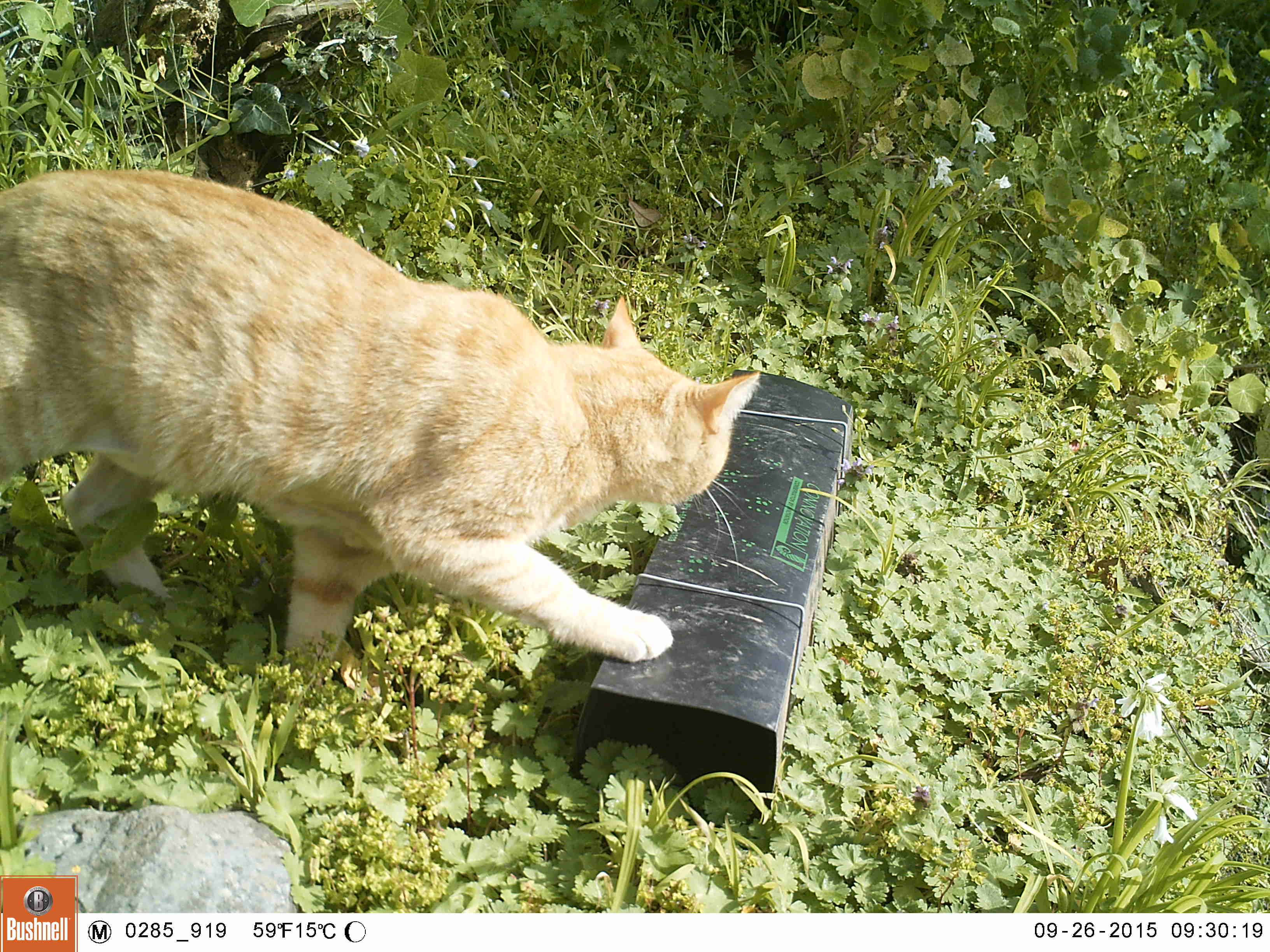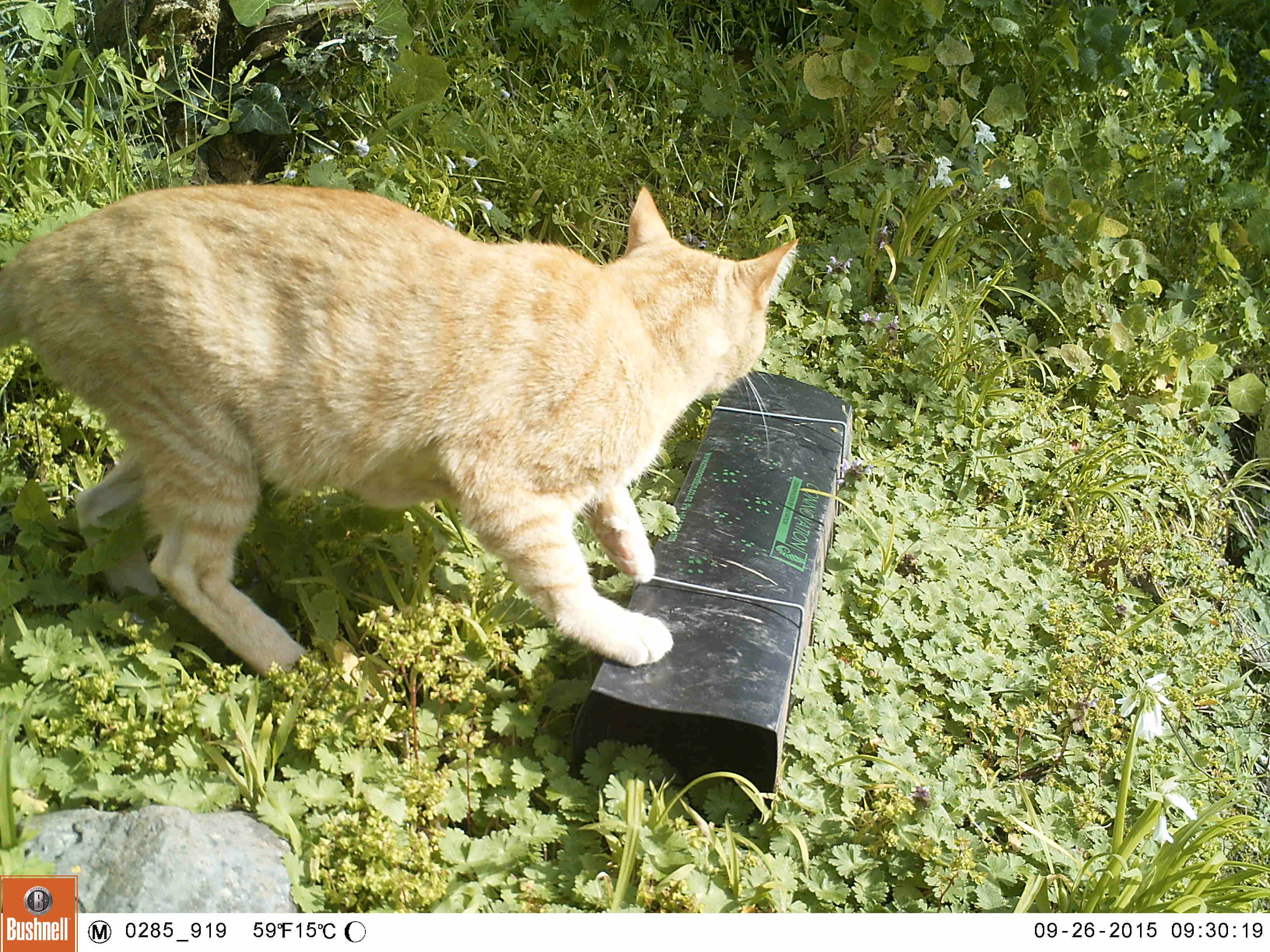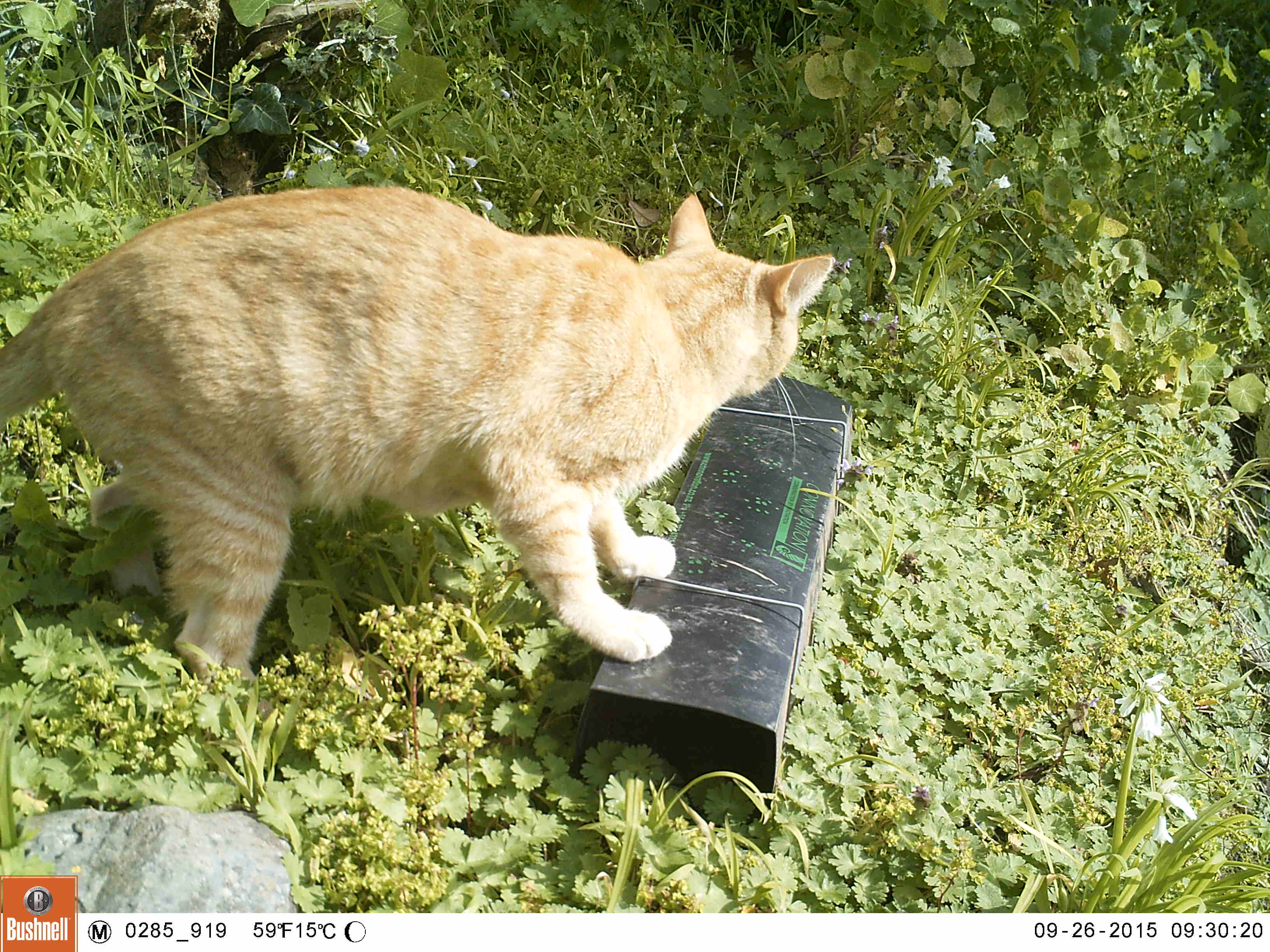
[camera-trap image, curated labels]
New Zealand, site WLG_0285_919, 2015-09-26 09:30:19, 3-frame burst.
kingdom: Animalia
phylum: Chordata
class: Mammalia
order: Carnivora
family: Felidae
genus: Felis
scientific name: Felis catus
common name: domestic cat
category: cat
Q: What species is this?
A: Cat (domestic cat) (Felis catus).